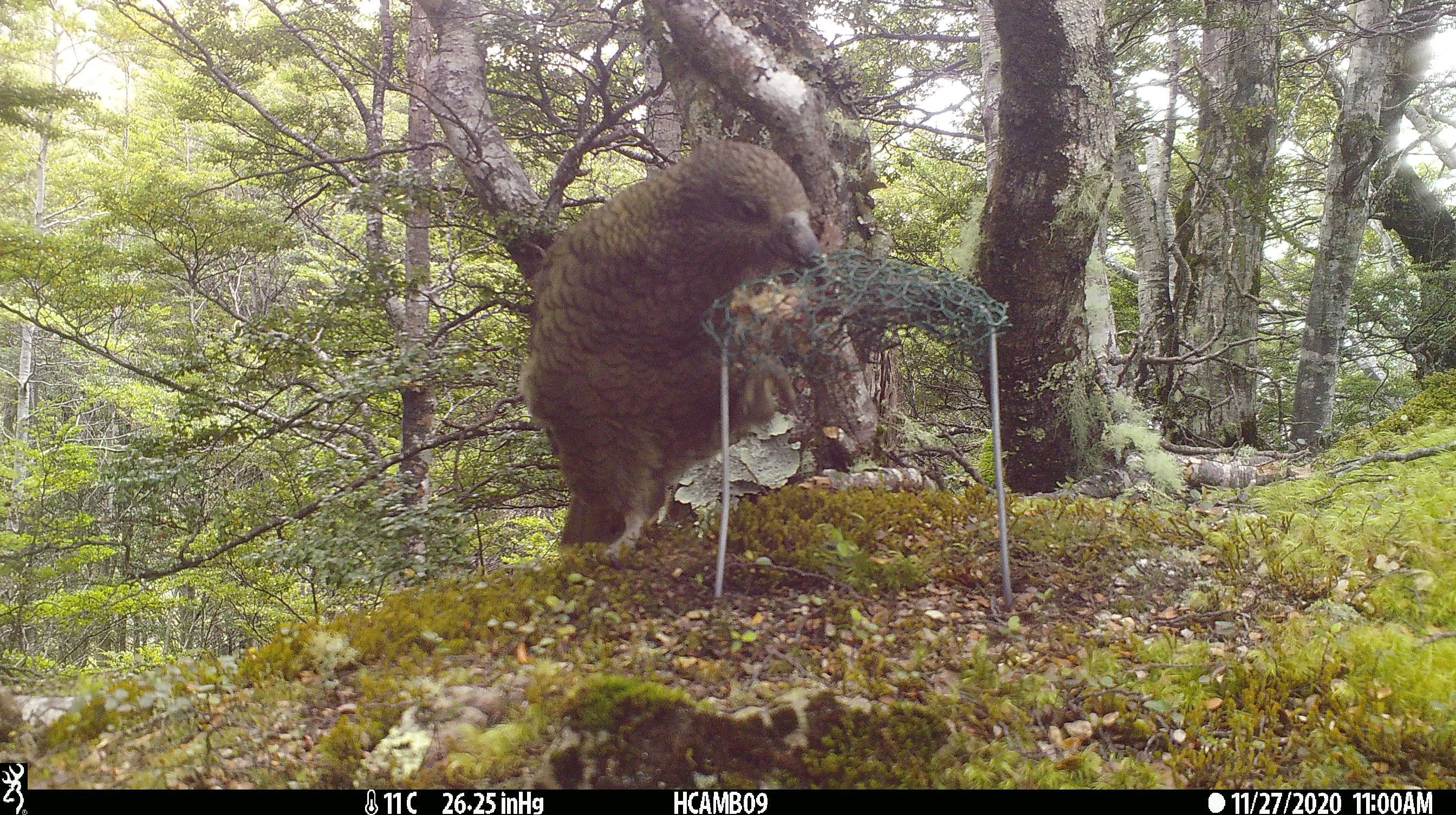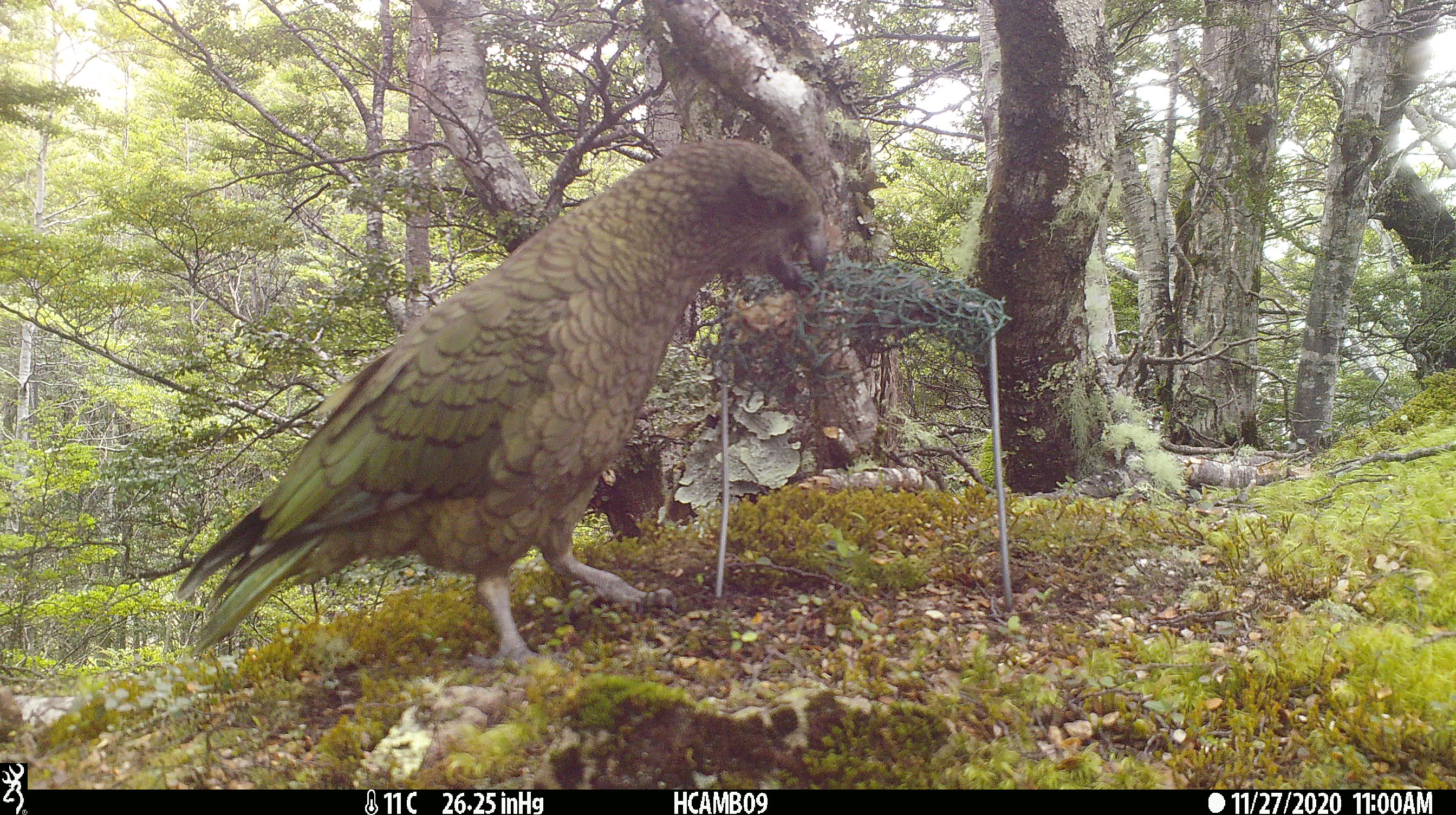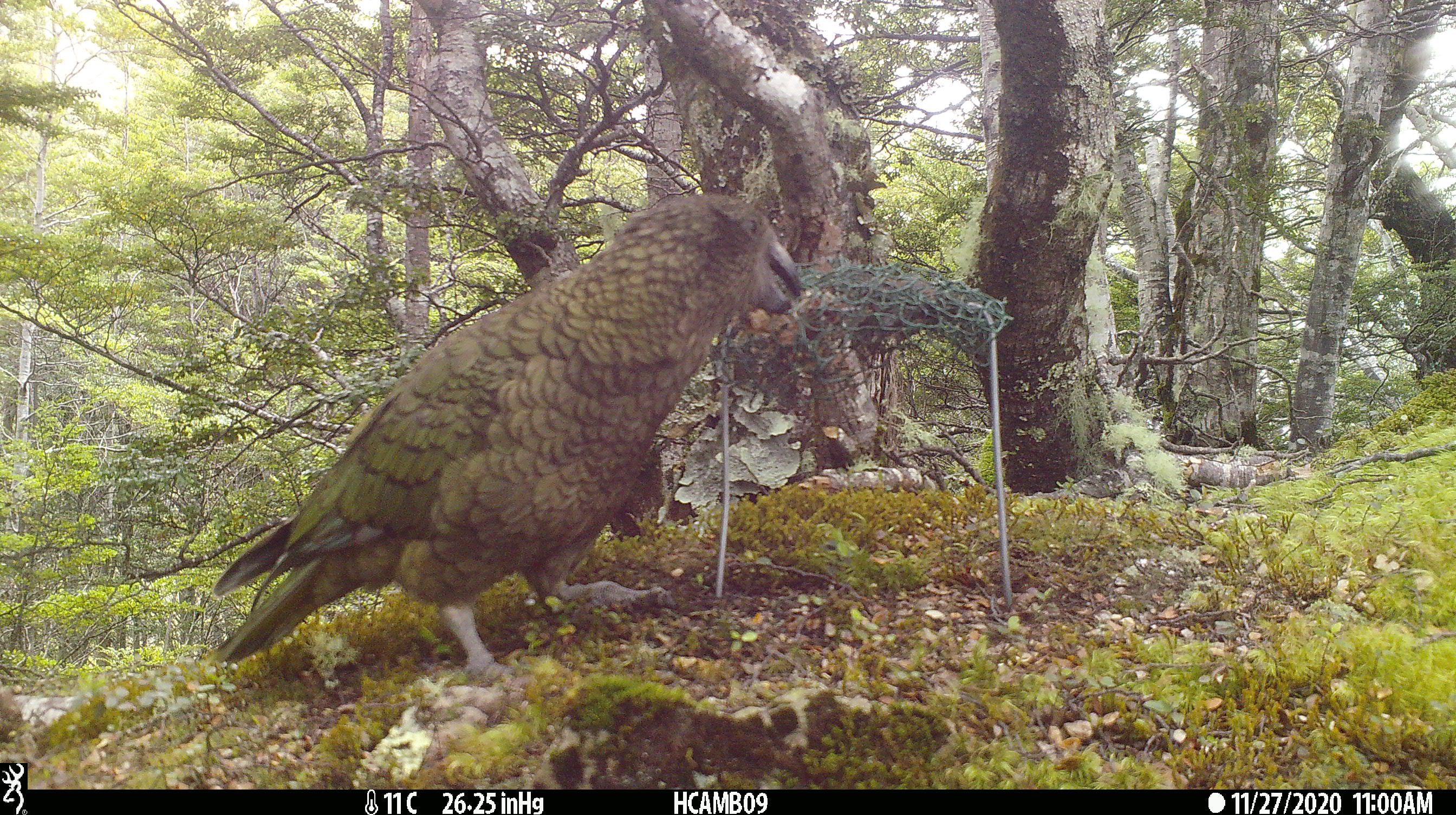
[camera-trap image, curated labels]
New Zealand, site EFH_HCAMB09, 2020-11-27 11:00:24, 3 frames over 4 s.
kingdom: Animalia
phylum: Chordata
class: Aves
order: Psittaciformes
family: Strigopidae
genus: Nestor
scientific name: Nestor notabilis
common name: kea